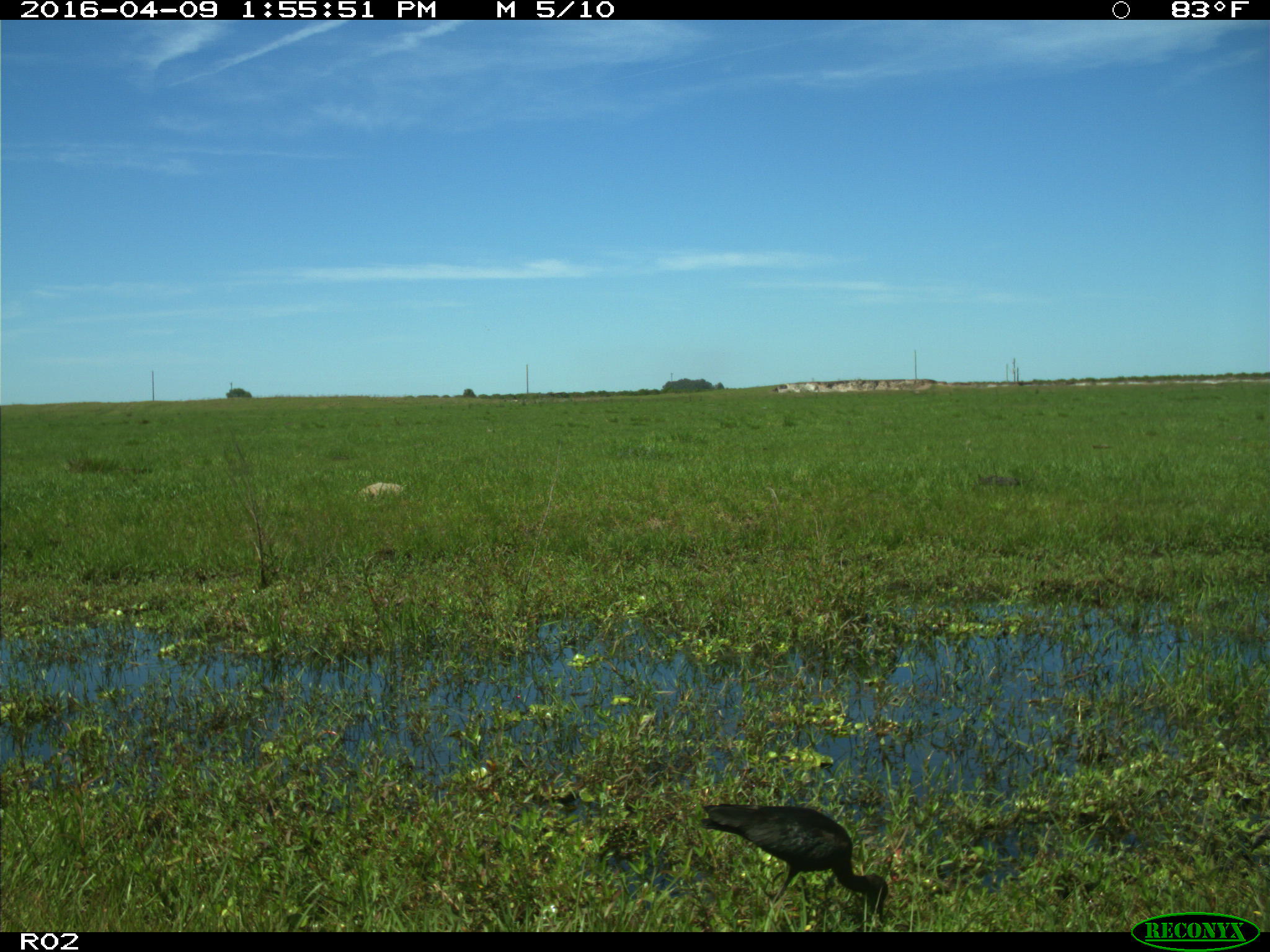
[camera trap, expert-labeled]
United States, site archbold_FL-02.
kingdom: Animalia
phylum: Chordata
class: Aves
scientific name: Aves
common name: birds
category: unidentified bird